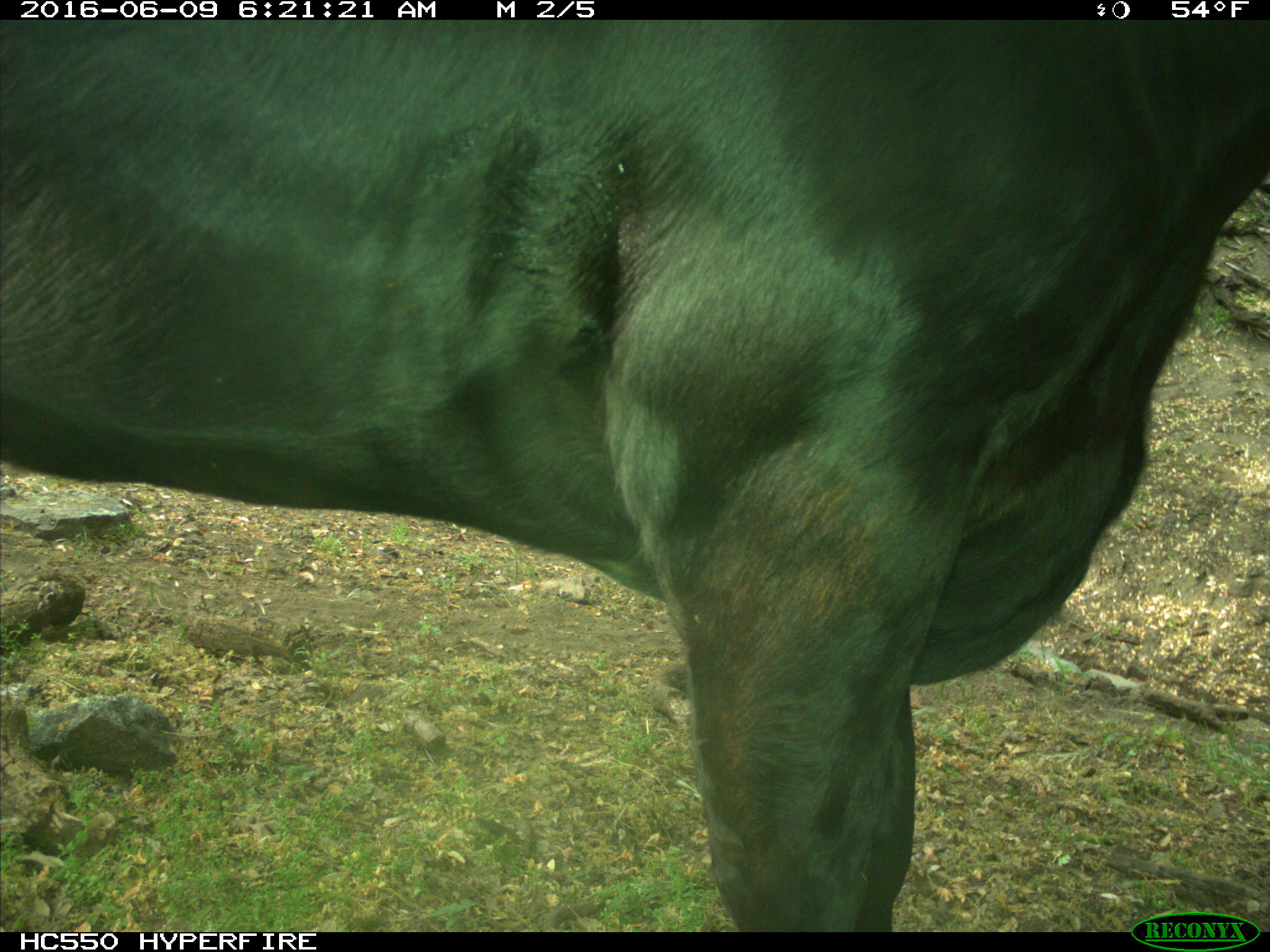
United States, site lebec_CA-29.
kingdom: Animalia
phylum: Chordata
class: Mammalia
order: Artiodactyla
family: Bovidae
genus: Bos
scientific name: Bos taurus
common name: domestic cow